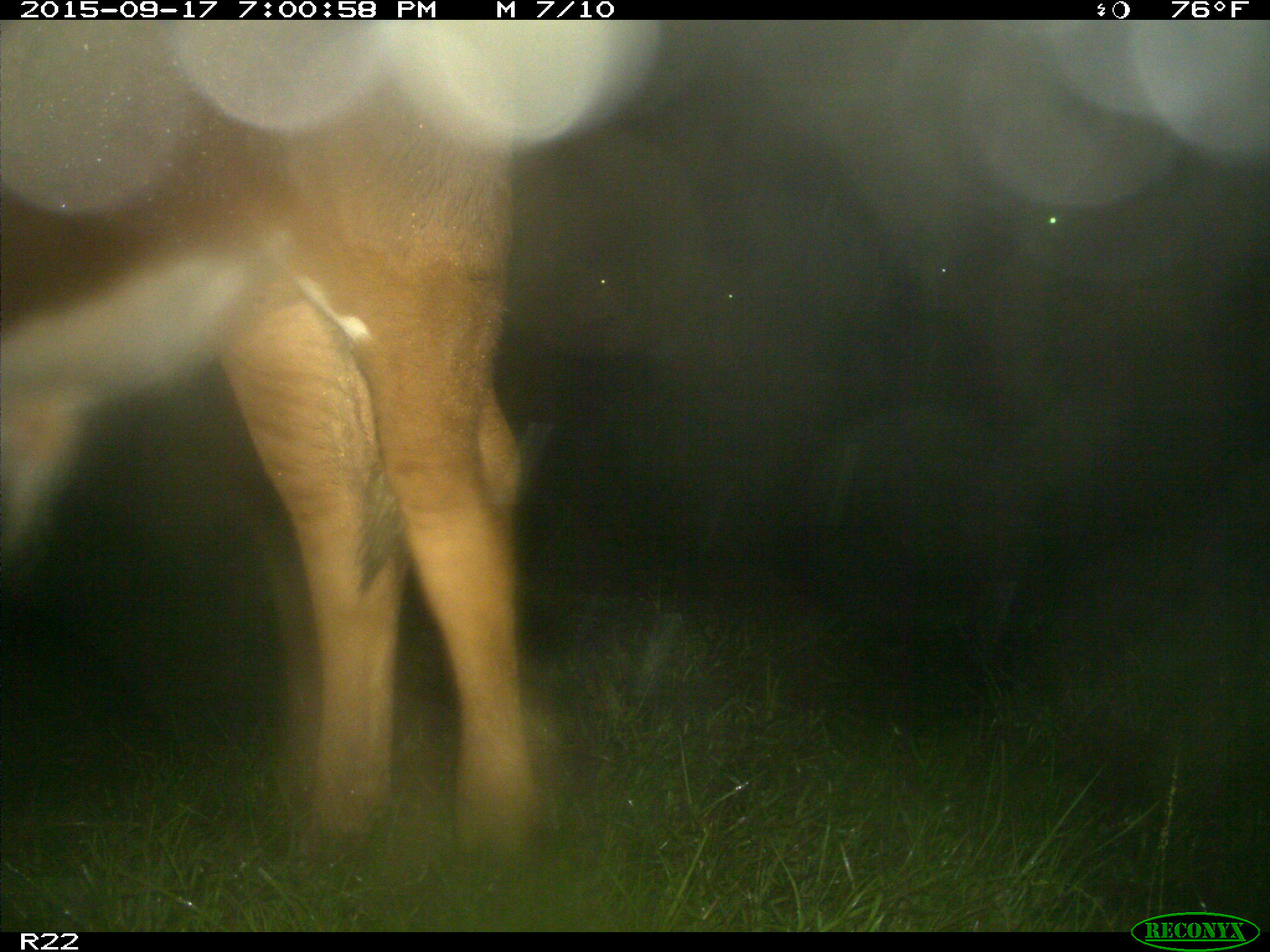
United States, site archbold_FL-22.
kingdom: Animalia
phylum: Chordata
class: Mammalia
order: Artiodactyla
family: Bovidae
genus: Bos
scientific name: Bos taurus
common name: domestic cow